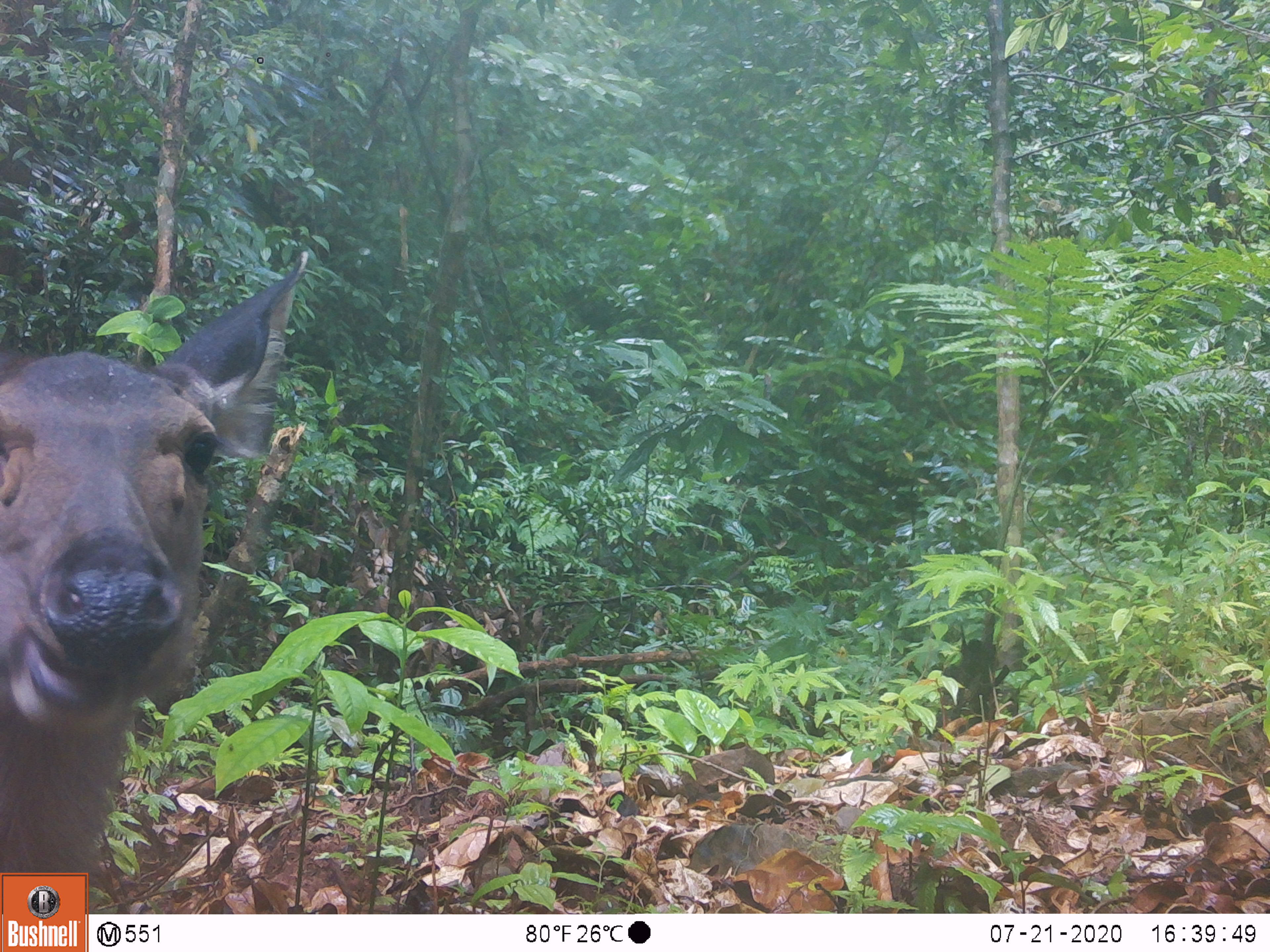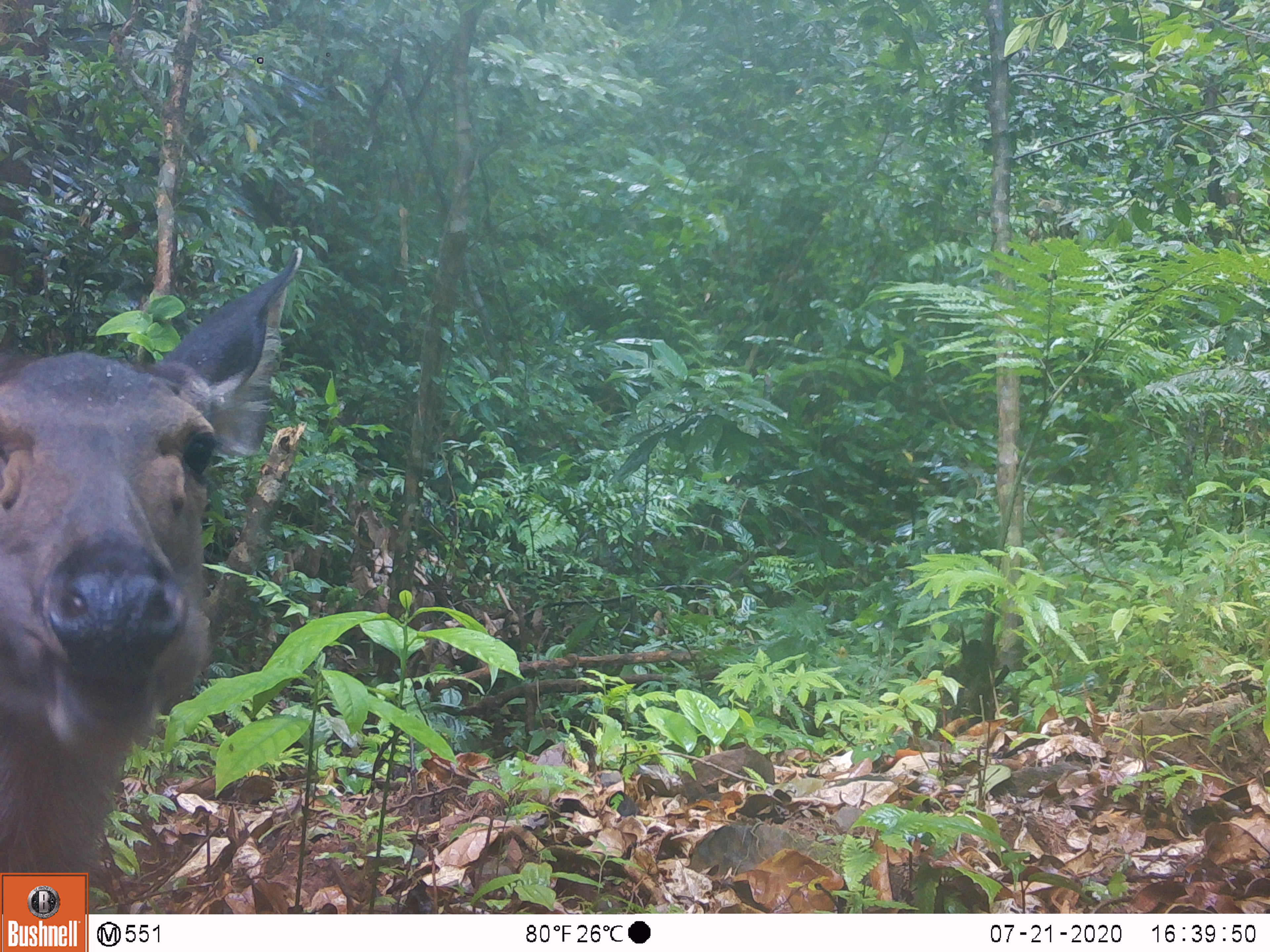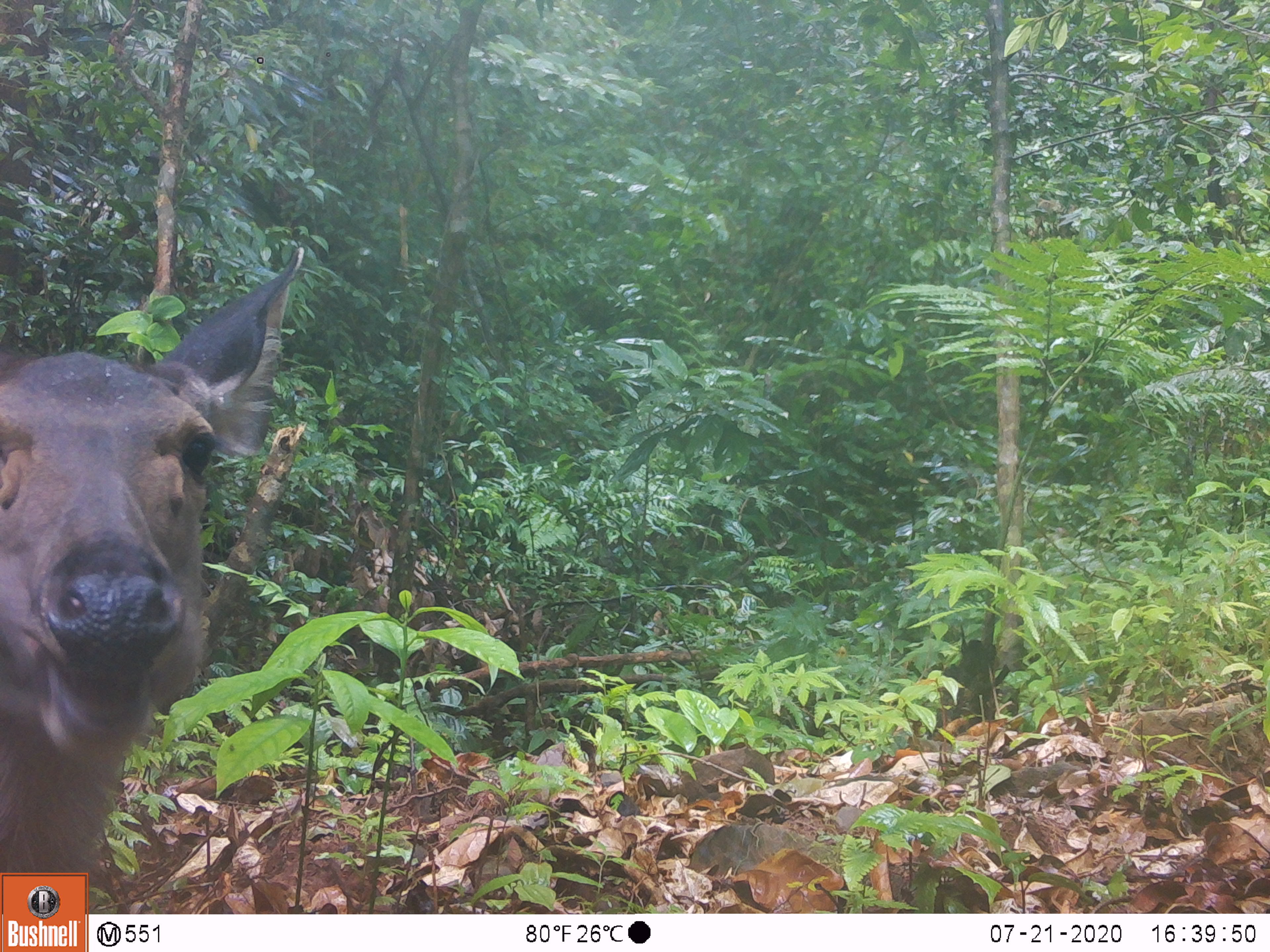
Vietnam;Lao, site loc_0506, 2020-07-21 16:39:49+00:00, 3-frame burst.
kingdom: Animalia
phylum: Chordata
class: Mammalia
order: Artiodactyla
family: Cervidae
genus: Rusa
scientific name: Rusa unicolor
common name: sambar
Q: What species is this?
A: Sambar (Rusa unicolor).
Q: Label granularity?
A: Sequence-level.